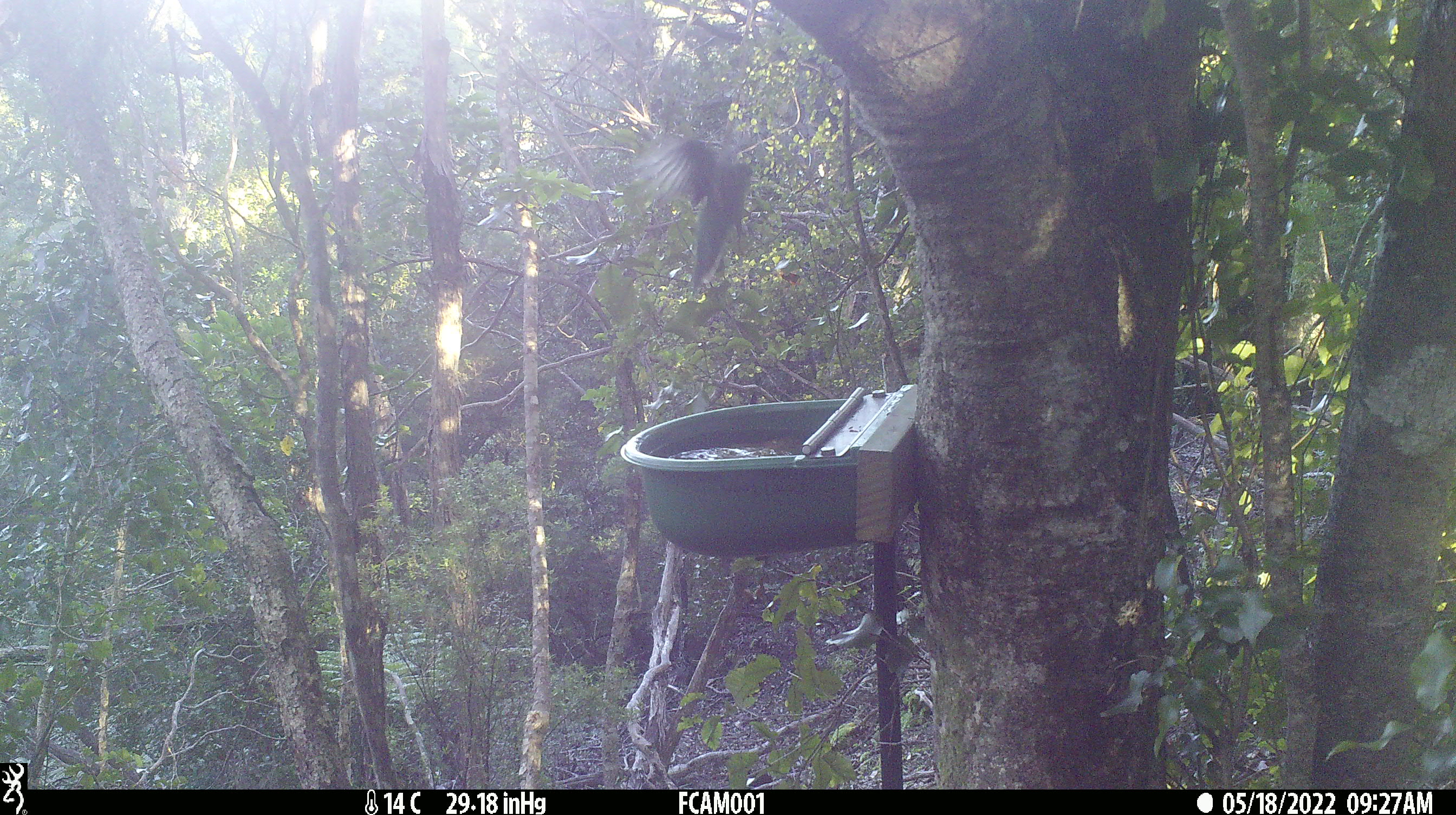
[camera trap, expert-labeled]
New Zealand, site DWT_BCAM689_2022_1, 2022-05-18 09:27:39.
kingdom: Animalia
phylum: Chordata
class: Aves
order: Psittaciformes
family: Psittaculidae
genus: Cyanoramphus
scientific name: Cyanoramphus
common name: parakeet